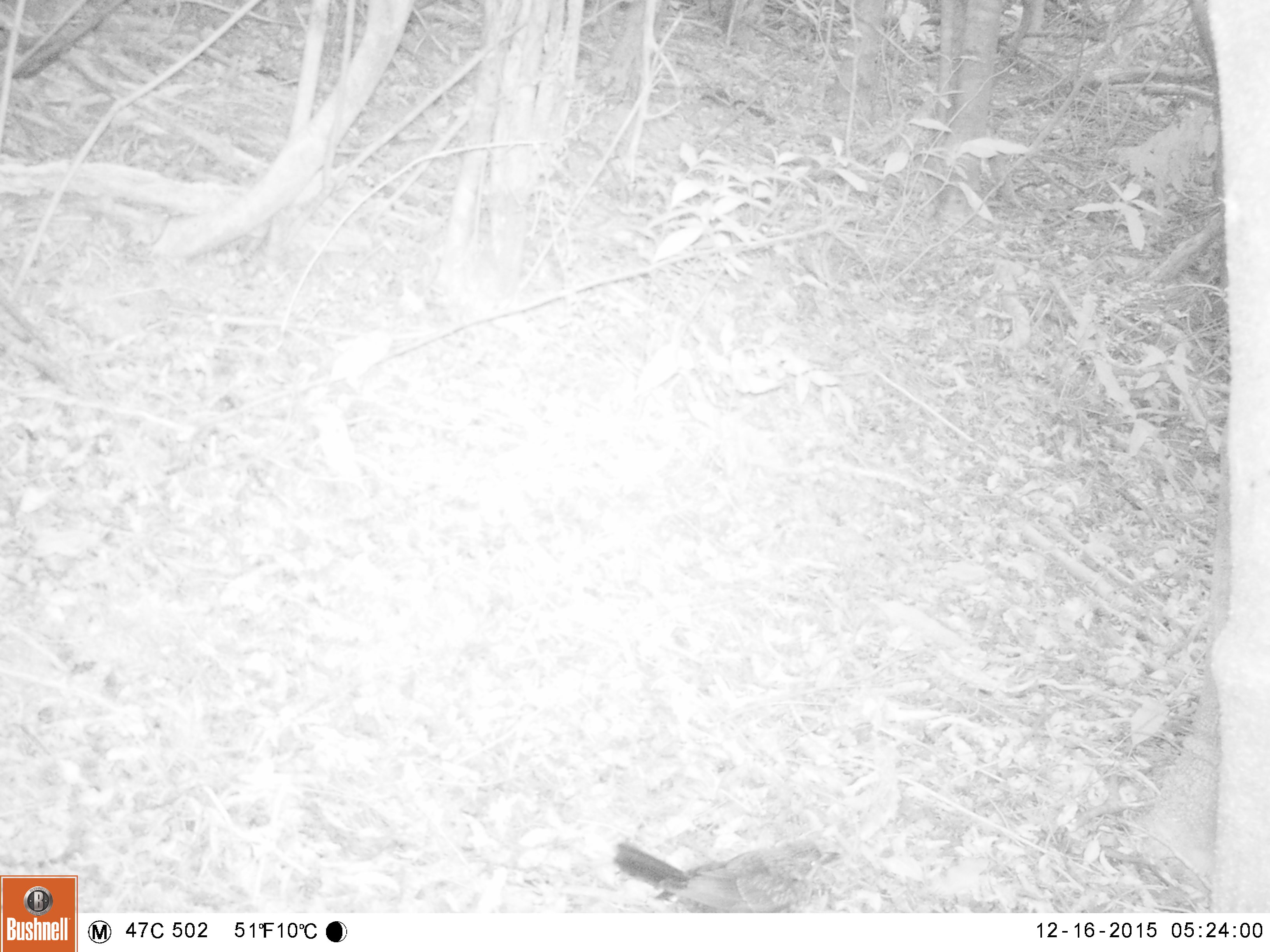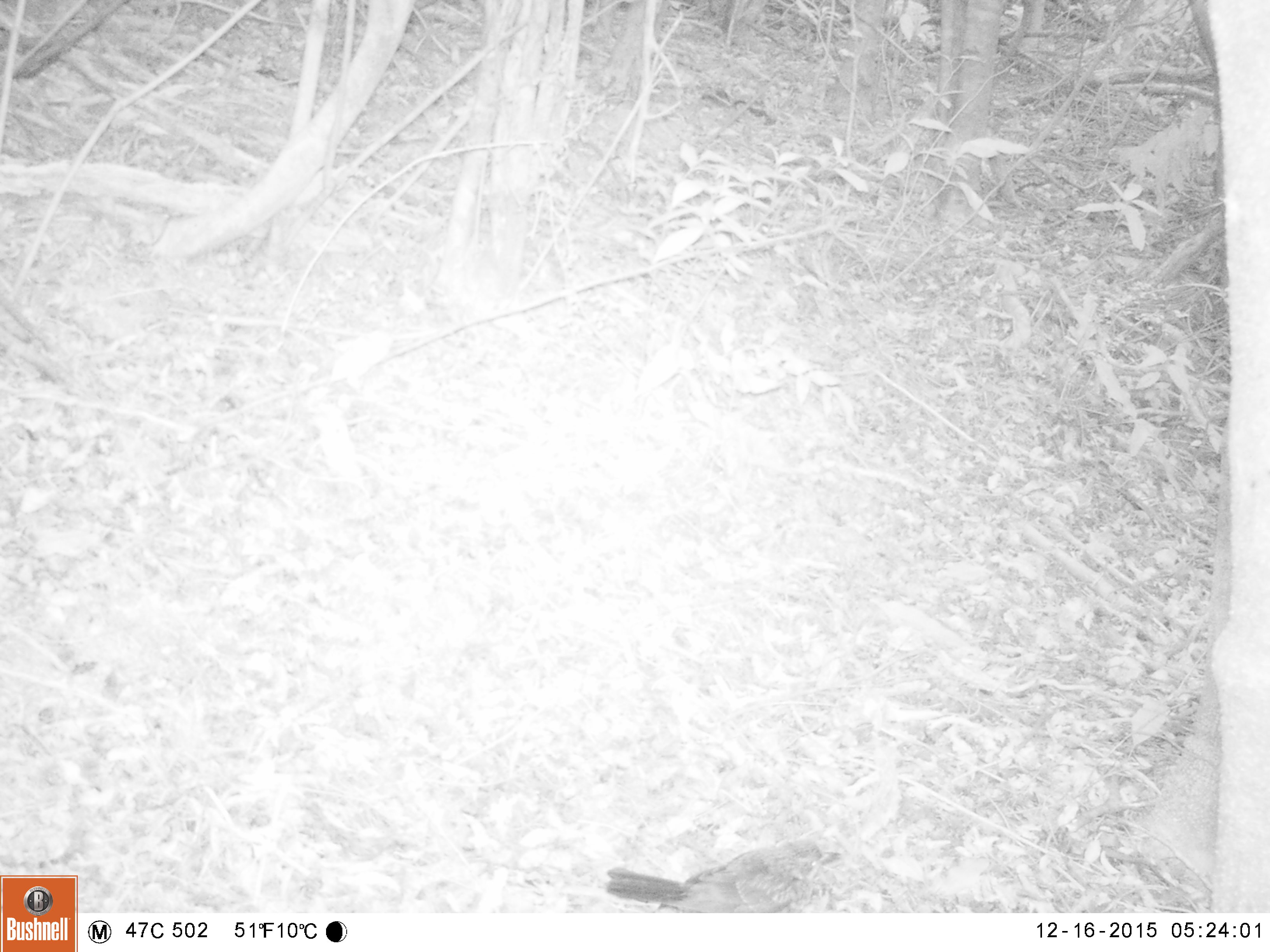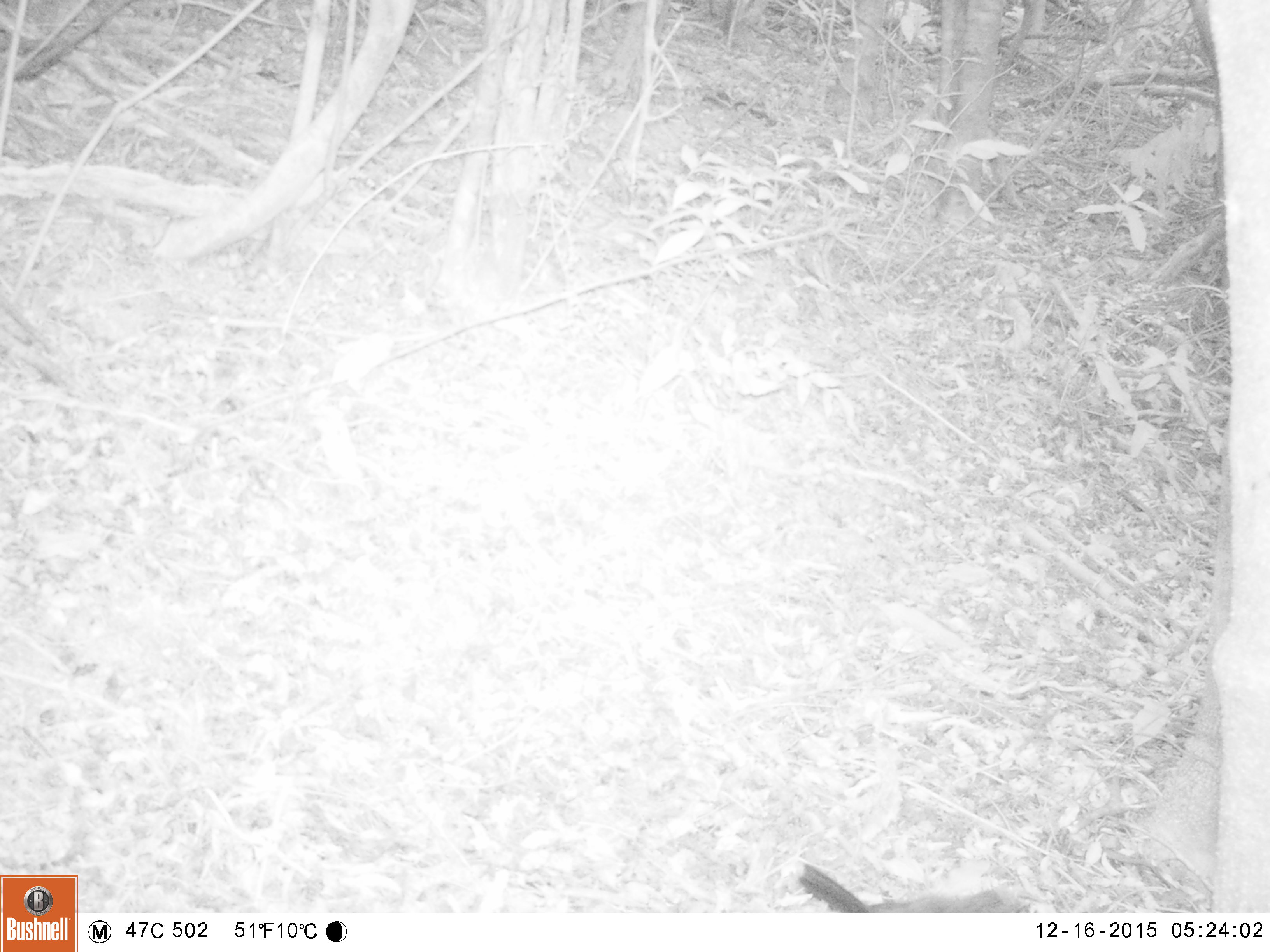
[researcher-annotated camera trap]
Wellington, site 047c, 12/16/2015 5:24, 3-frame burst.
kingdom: Animalia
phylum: Chordata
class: Aves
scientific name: Aves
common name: bird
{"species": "bird (Aves)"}